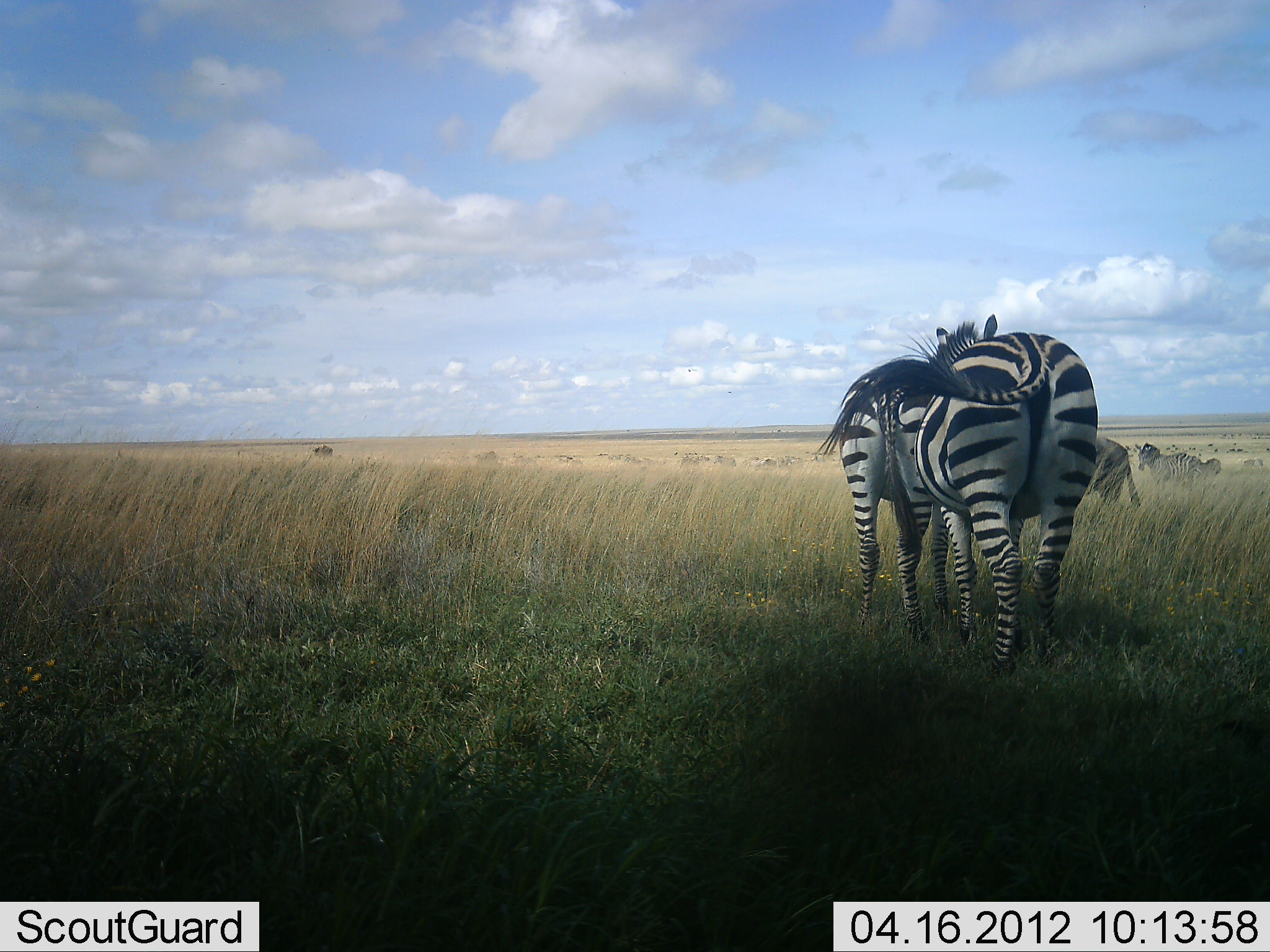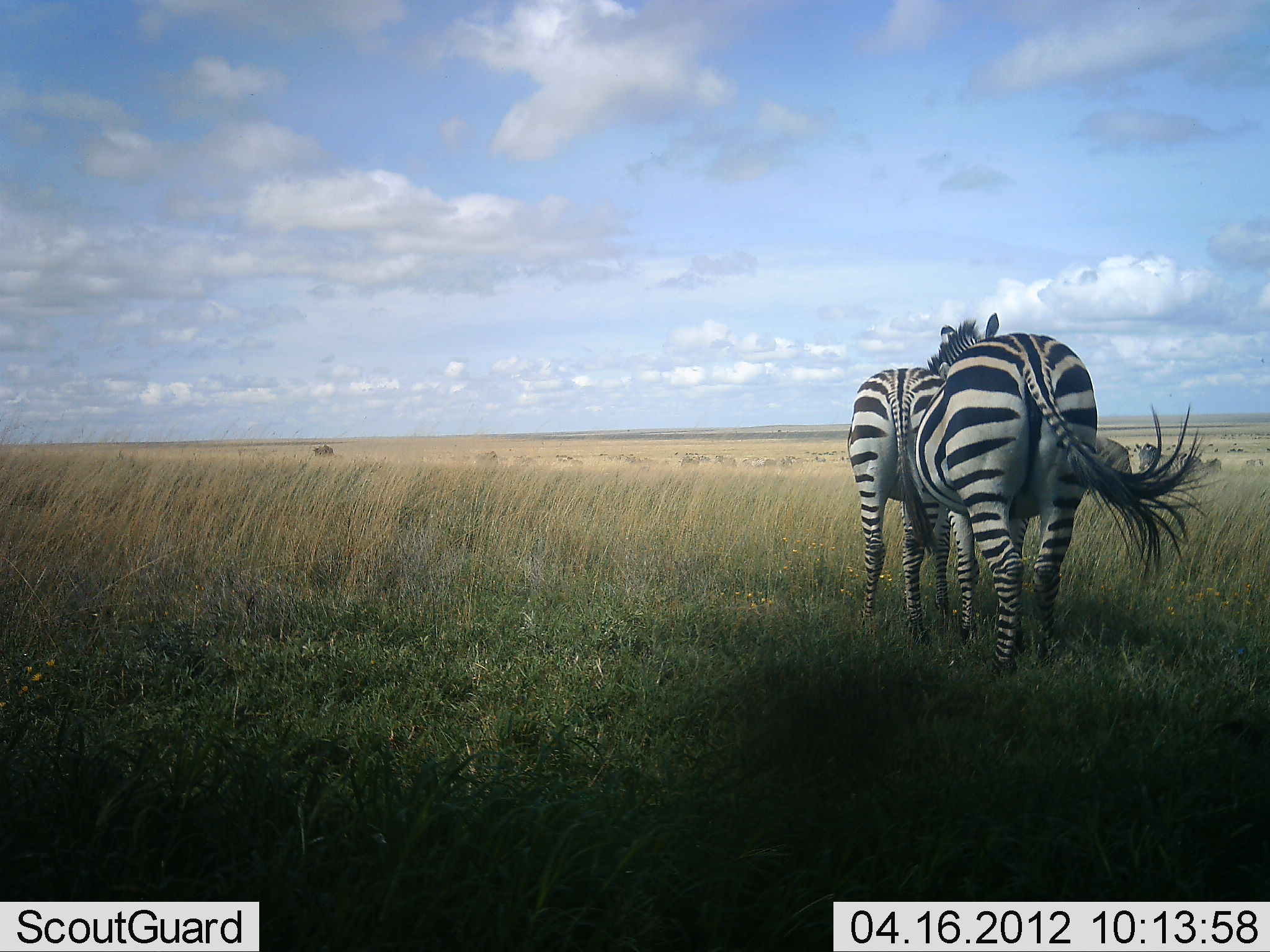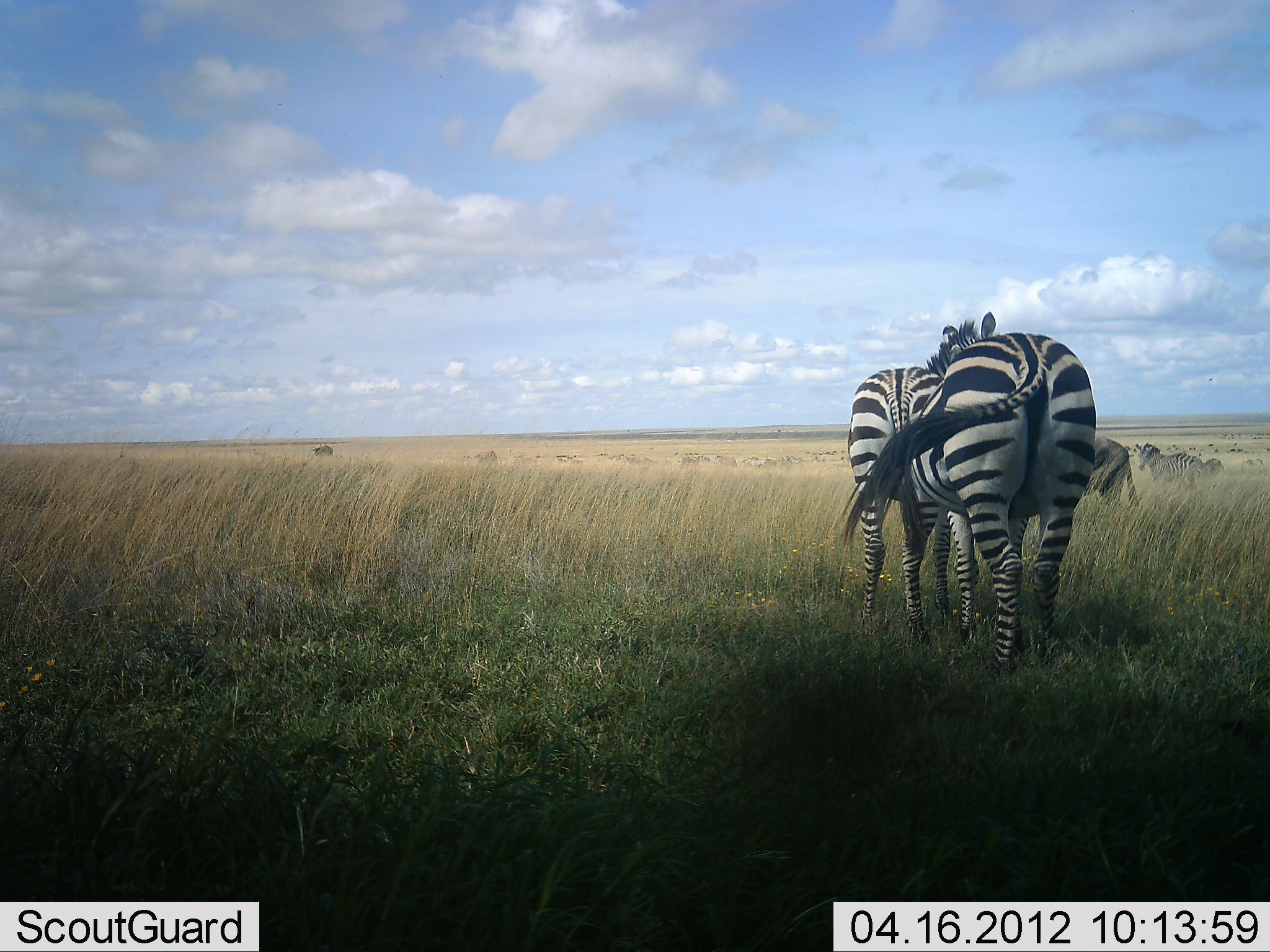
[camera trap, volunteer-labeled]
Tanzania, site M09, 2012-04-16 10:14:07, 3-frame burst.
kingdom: Animalia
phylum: Chordata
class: Mammalia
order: Perissodactyla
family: Equidae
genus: Equus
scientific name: Equus quagga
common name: plains zebra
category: zebra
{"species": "zebra (plains zebra) (Equus quagga)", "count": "3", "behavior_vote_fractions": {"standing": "89%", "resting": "0%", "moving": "11%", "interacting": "11%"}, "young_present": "0%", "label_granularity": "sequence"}